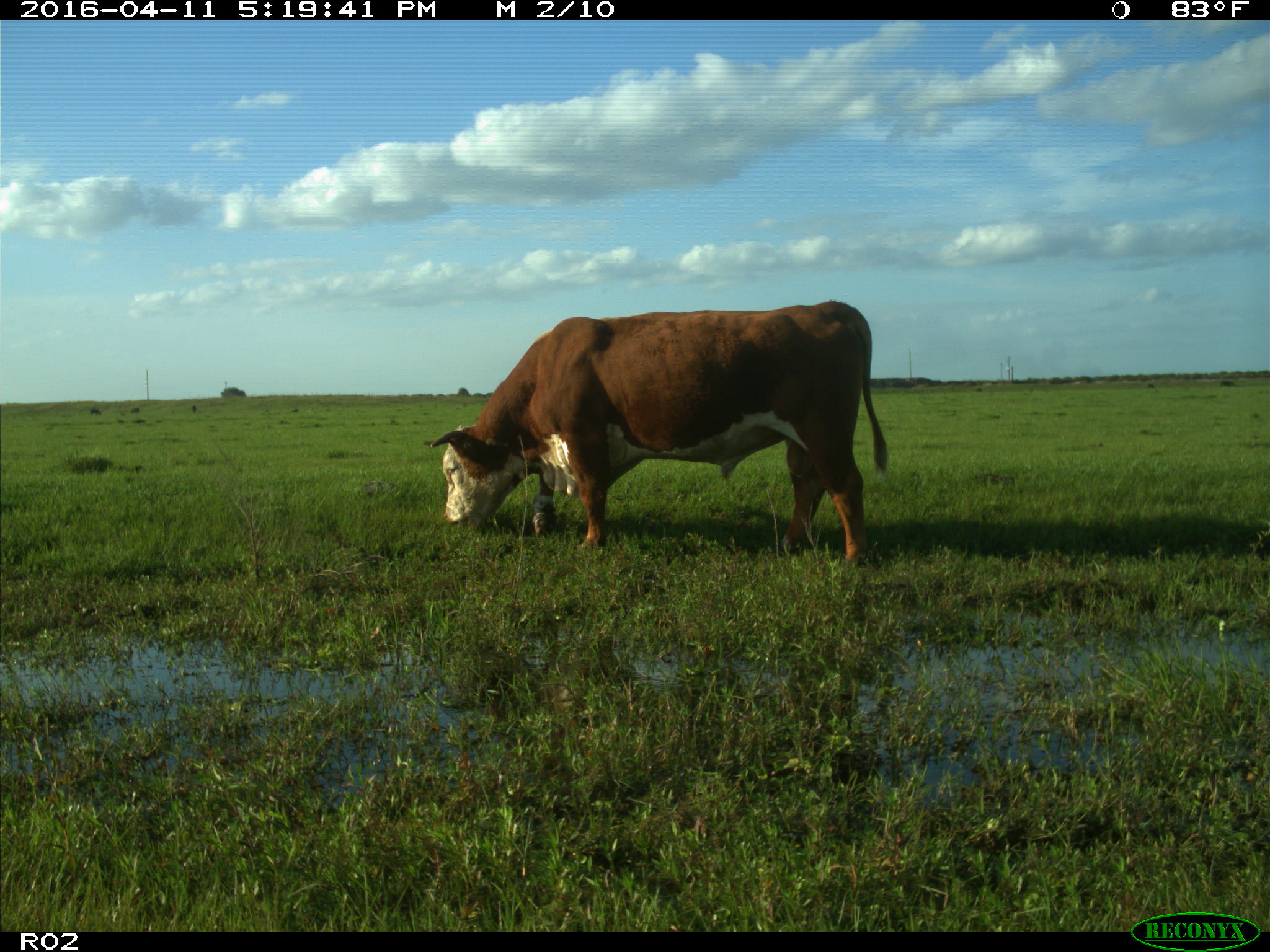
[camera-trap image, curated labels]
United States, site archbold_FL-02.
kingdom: Animalia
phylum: Chordata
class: Mammalia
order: Artiodactyla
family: Bovidae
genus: Bos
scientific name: Bos taurus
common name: domestic cow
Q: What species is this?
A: Bos taurus (domestic cow).